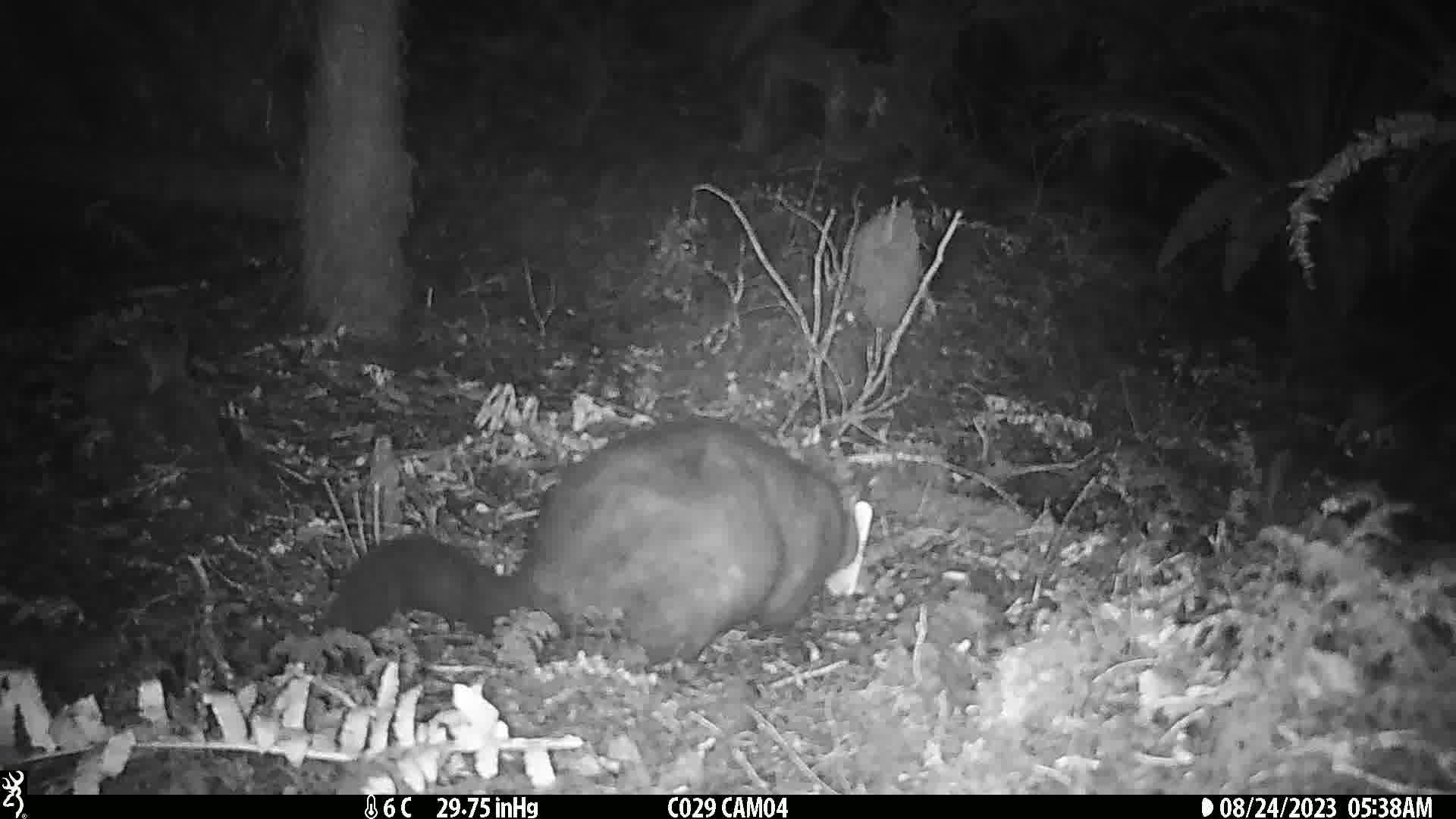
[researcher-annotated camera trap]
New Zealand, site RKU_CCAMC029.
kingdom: Animalia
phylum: Chordata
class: Mammalia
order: Diprotodontia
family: Phalangeridae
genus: Trichosurus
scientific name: Trichosurus vulpecula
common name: common brushtail possum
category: possum